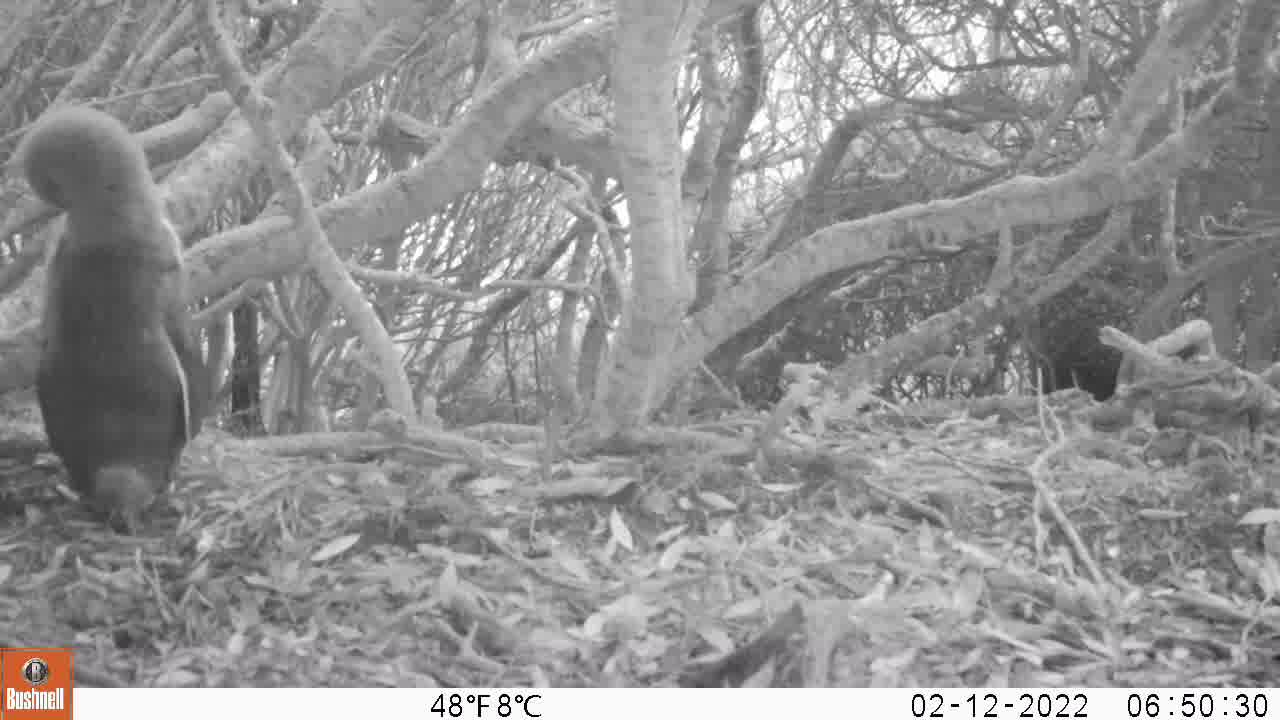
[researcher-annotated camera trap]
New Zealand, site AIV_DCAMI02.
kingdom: Animalia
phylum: Chordata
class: Aves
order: Sphenisciformes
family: Spheniscidae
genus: Megadyptes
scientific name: Megadyptes antipodes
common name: yellow-eyed penguin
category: yellow eyed penguin